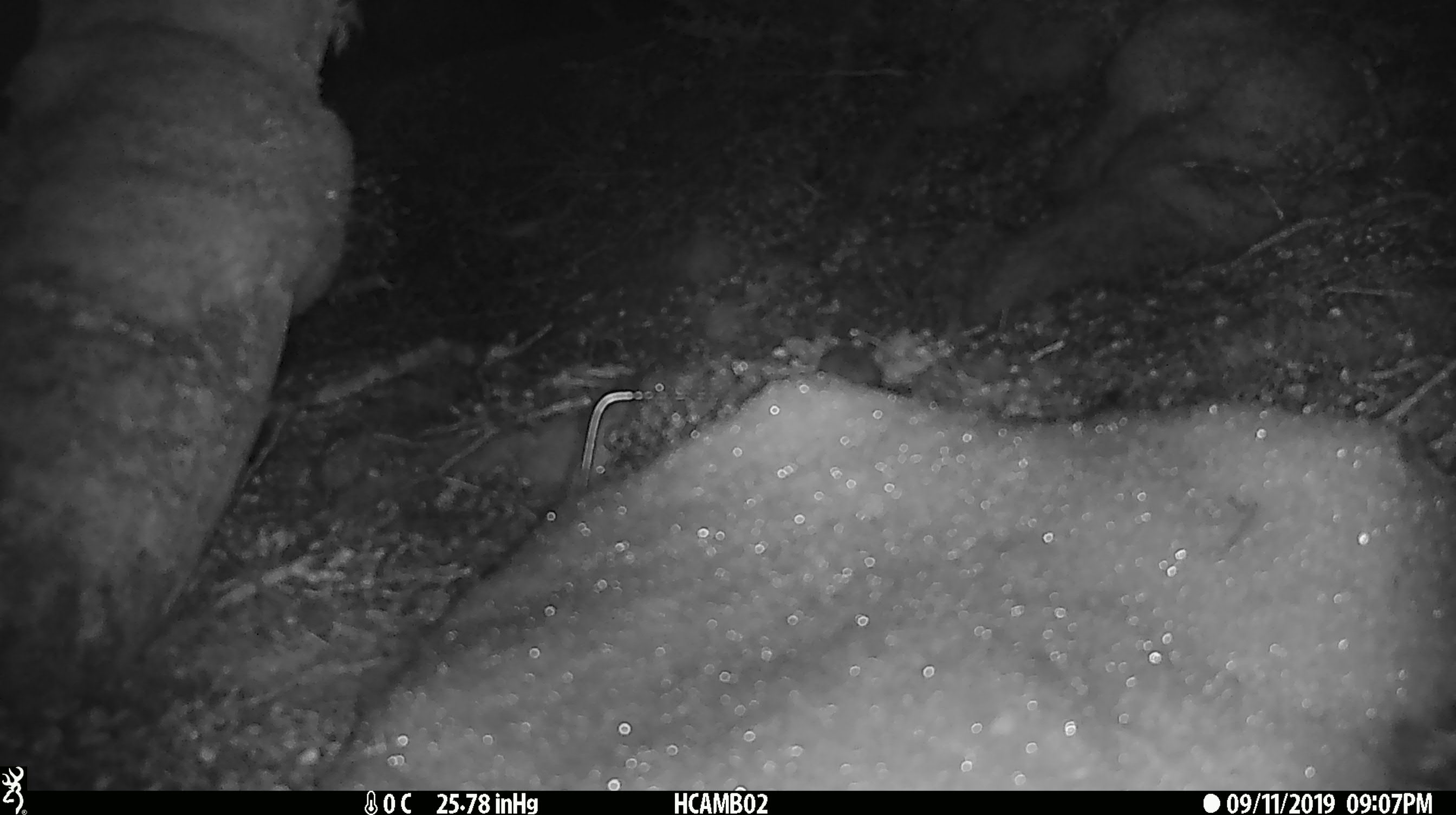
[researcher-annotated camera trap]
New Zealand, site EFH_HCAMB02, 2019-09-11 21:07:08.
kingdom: Animalia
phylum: Chordata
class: Mammalia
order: Rodentia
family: Muridae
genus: Mus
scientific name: Mus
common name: mouse